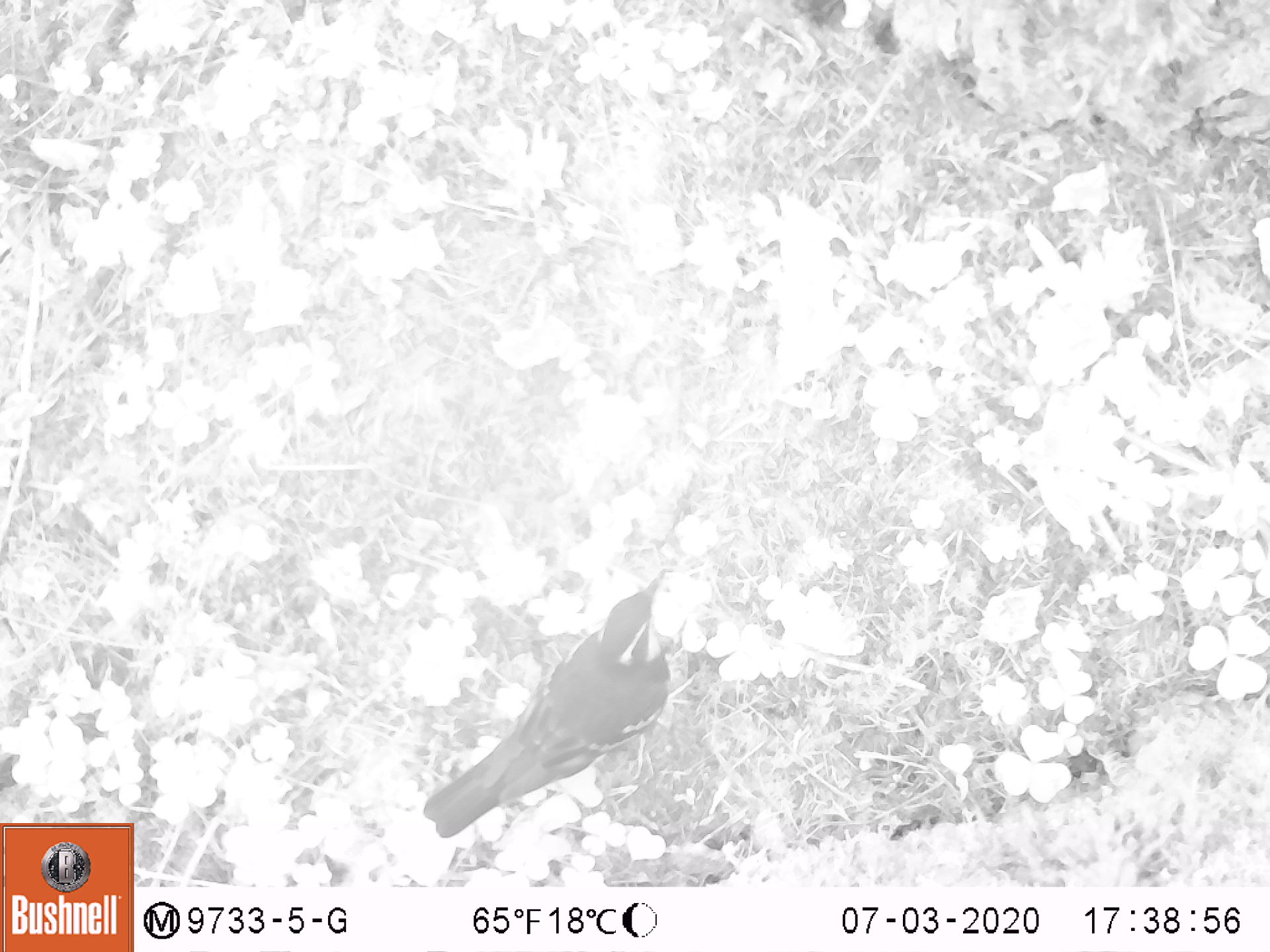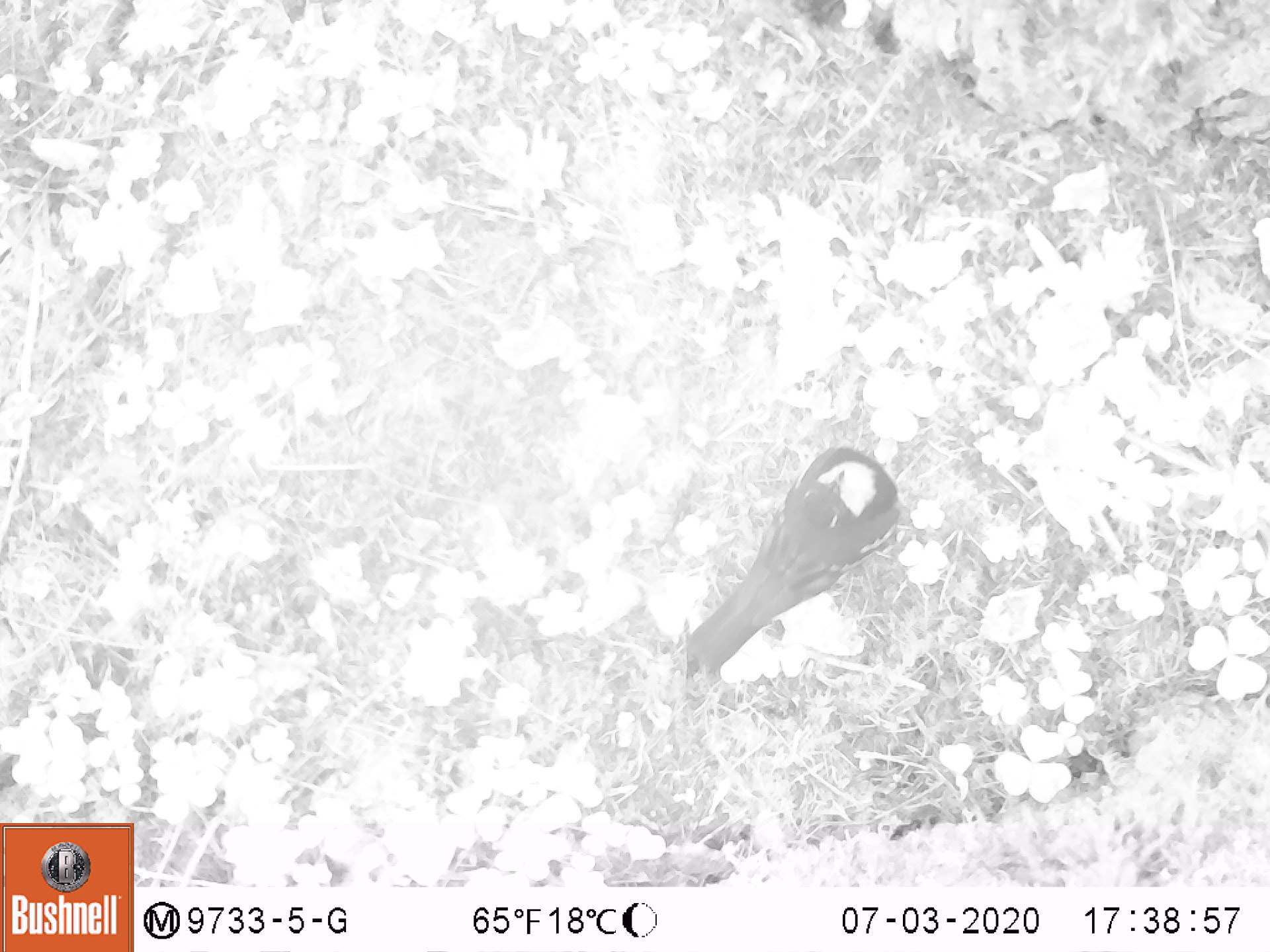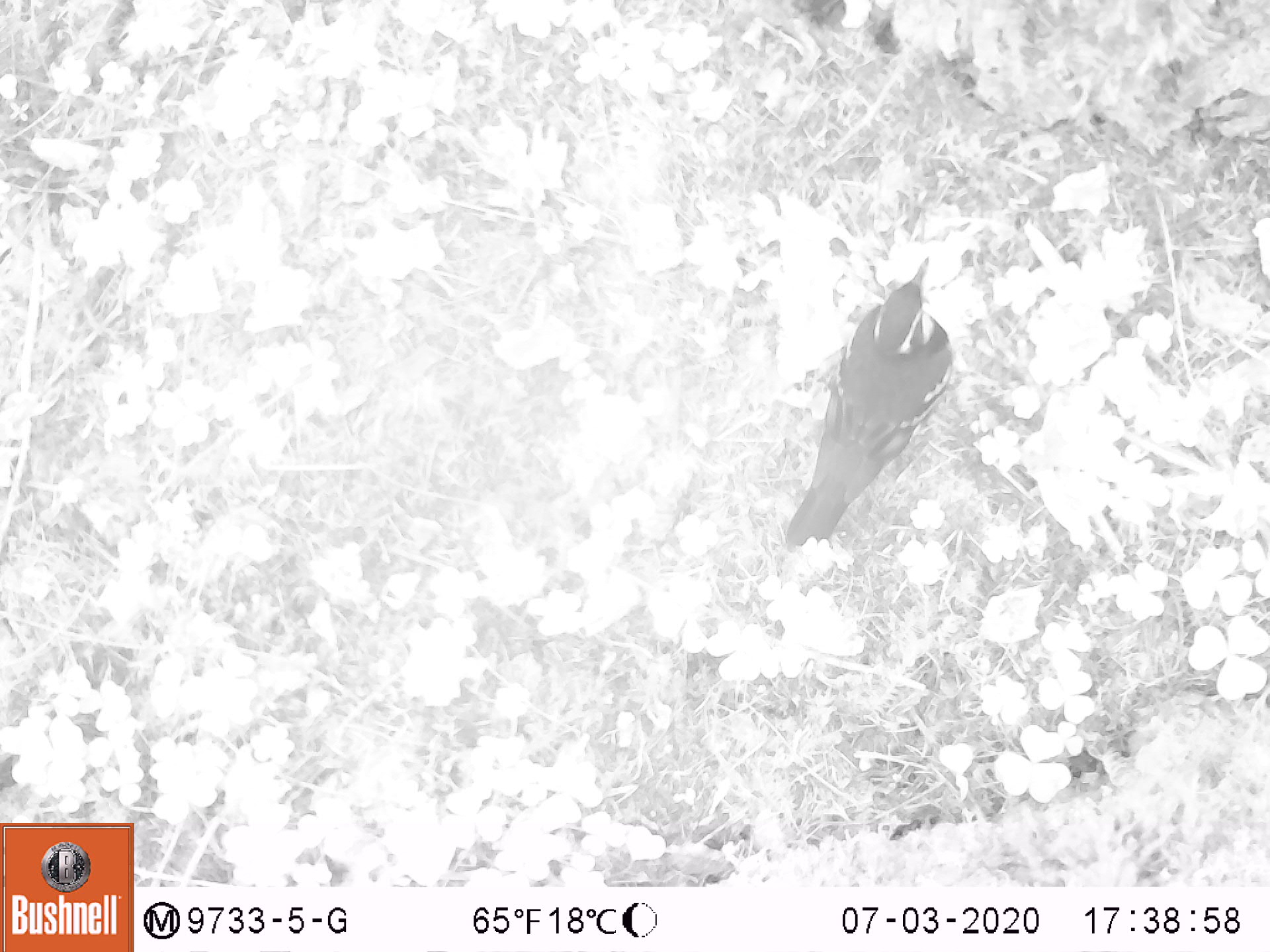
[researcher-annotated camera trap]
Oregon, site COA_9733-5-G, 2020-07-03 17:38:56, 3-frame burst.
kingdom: Animalia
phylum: Chordata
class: Aves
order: Passeriformes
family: Turdidae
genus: Ixoreus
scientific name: Ixoreus naevius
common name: varied thrush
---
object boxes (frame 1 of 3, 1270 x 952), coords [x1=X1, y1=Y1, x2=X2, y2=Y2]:
varied thrush: [x1=415, y1=565, x2=685, y2=838]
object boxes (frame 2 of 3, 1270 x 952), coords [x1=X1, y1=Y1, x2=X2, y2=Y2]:
varied thrush: [x1=685, y1=445, x2=902, y2=675]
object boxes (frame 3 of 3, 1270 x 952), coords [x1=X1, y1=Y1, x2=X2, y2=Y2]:
varied thrush: [x1=780, y1=251, x2=954, y2=547]